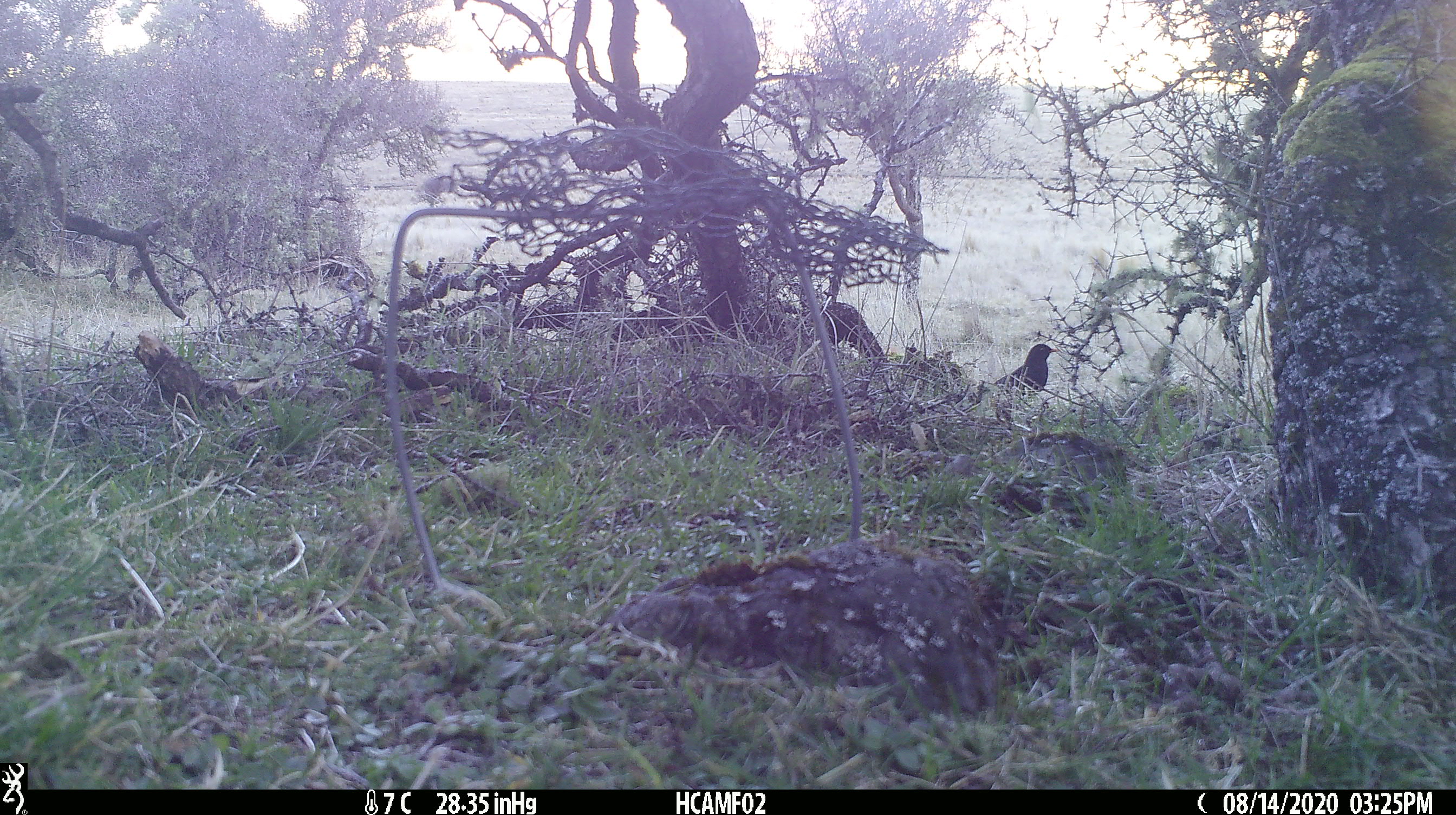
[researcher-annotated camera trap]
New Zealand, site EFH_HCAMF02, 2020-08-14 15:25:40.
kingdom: Animalia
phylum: Chordata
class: Aves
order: Passeriformes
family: Turdidae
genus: Turdus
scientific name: Turdus merula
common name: eurasian blackbird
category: blackbird